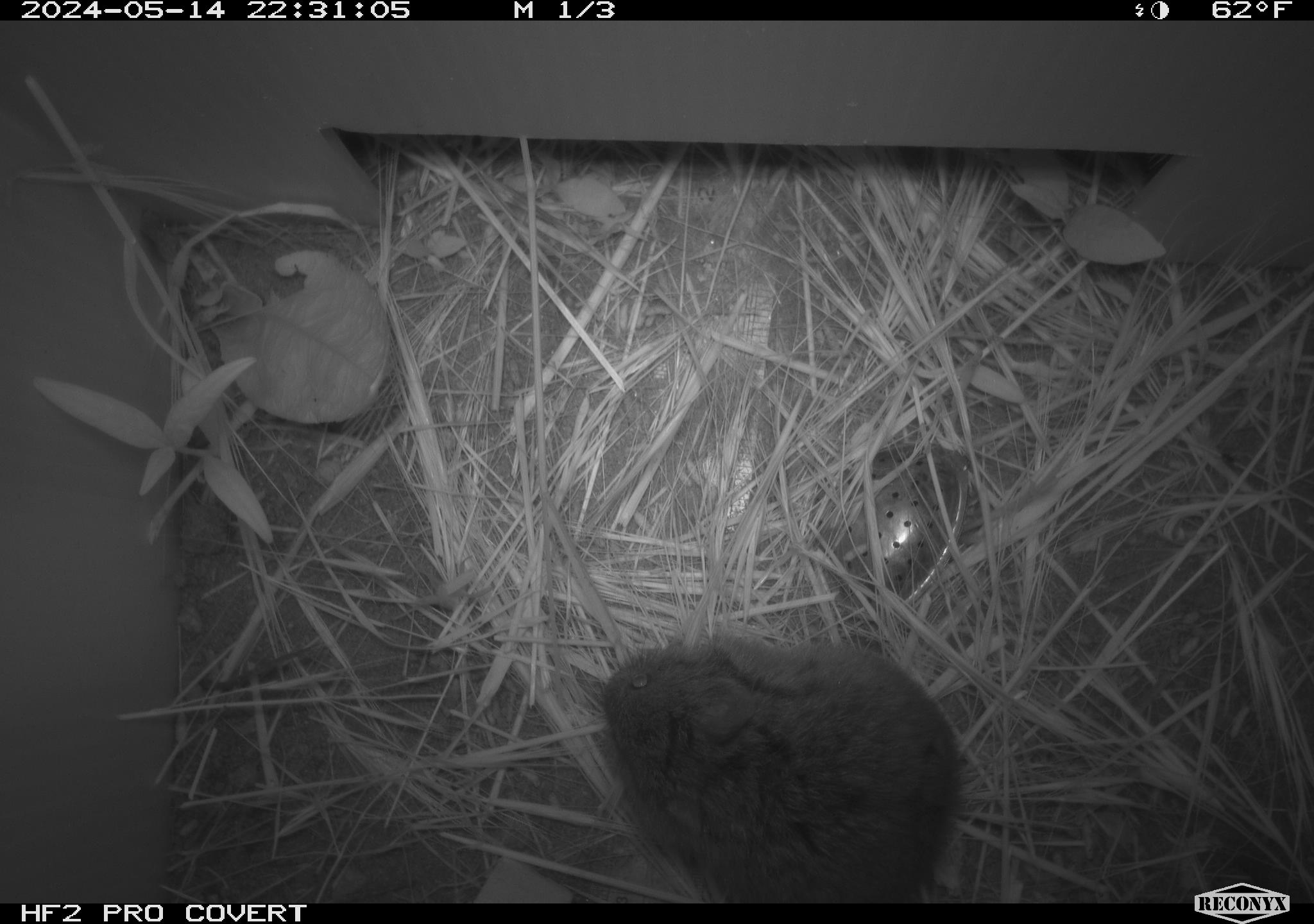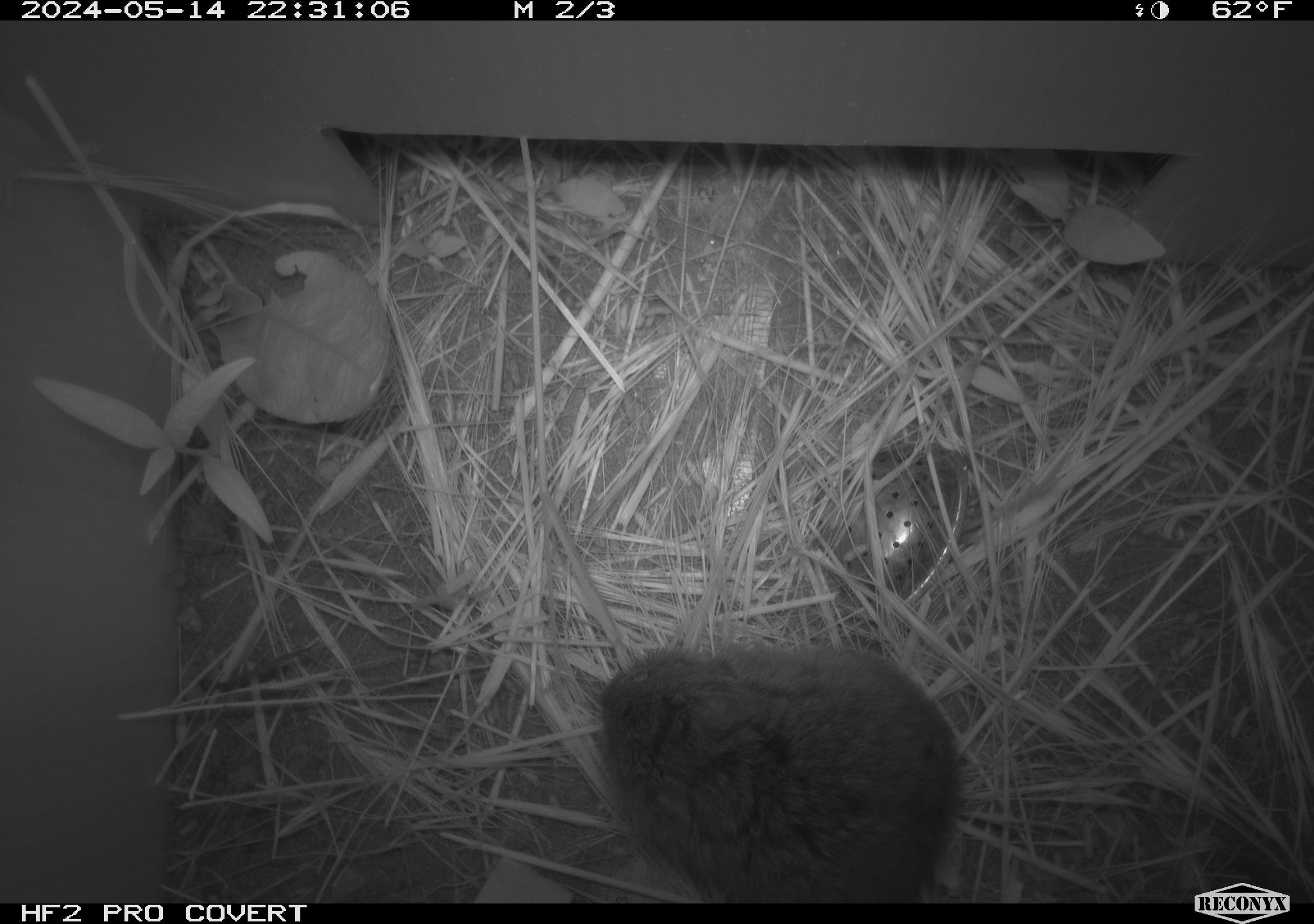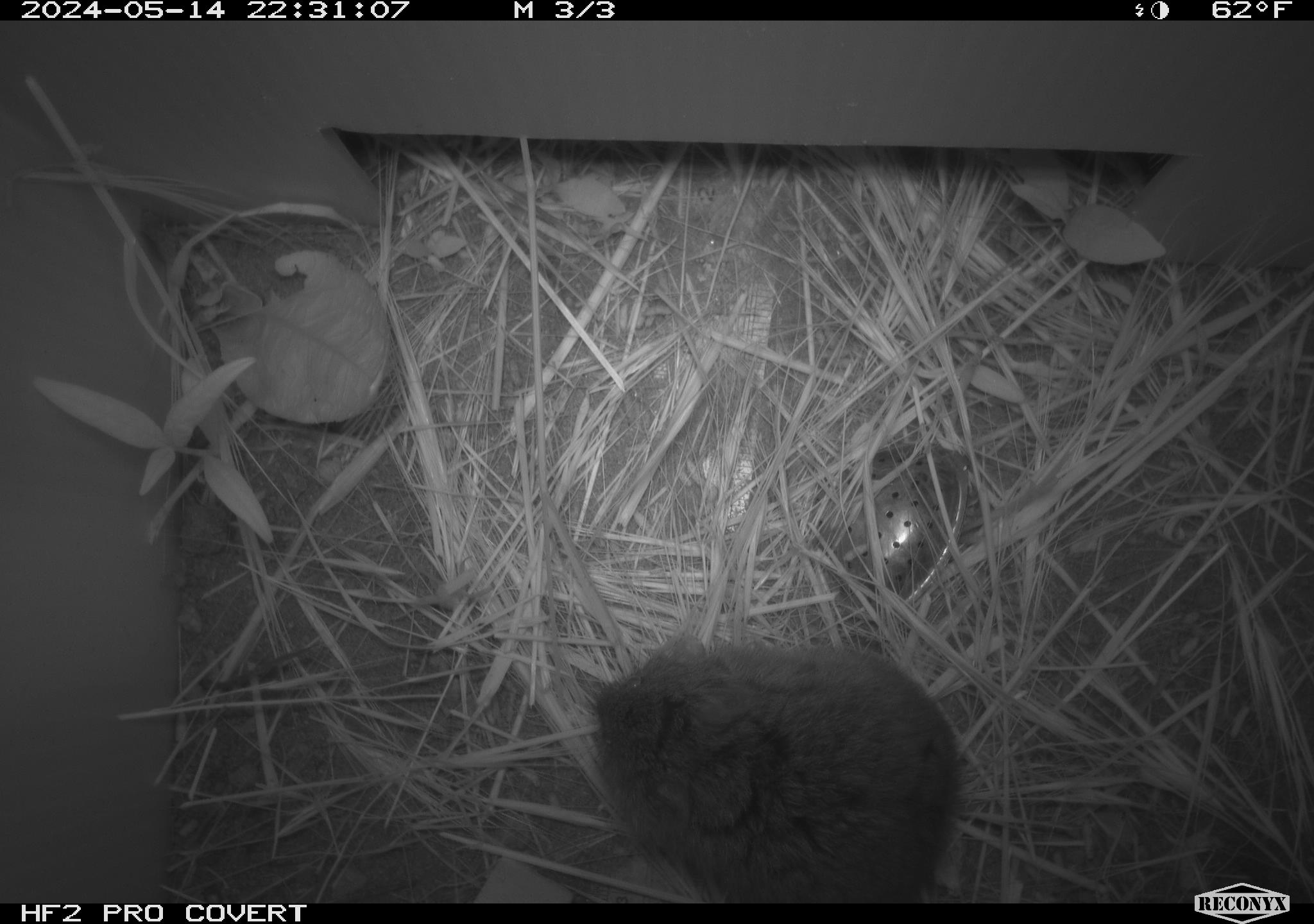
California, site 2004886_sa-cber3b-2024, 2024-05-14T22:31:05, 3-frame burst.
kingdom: Animalia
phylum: Chordata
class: Mammalia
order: Rodentia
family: Cricetidae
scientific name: Arvicolinae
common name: voles, lemmings, and muskrats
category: arvicolinae subfamily